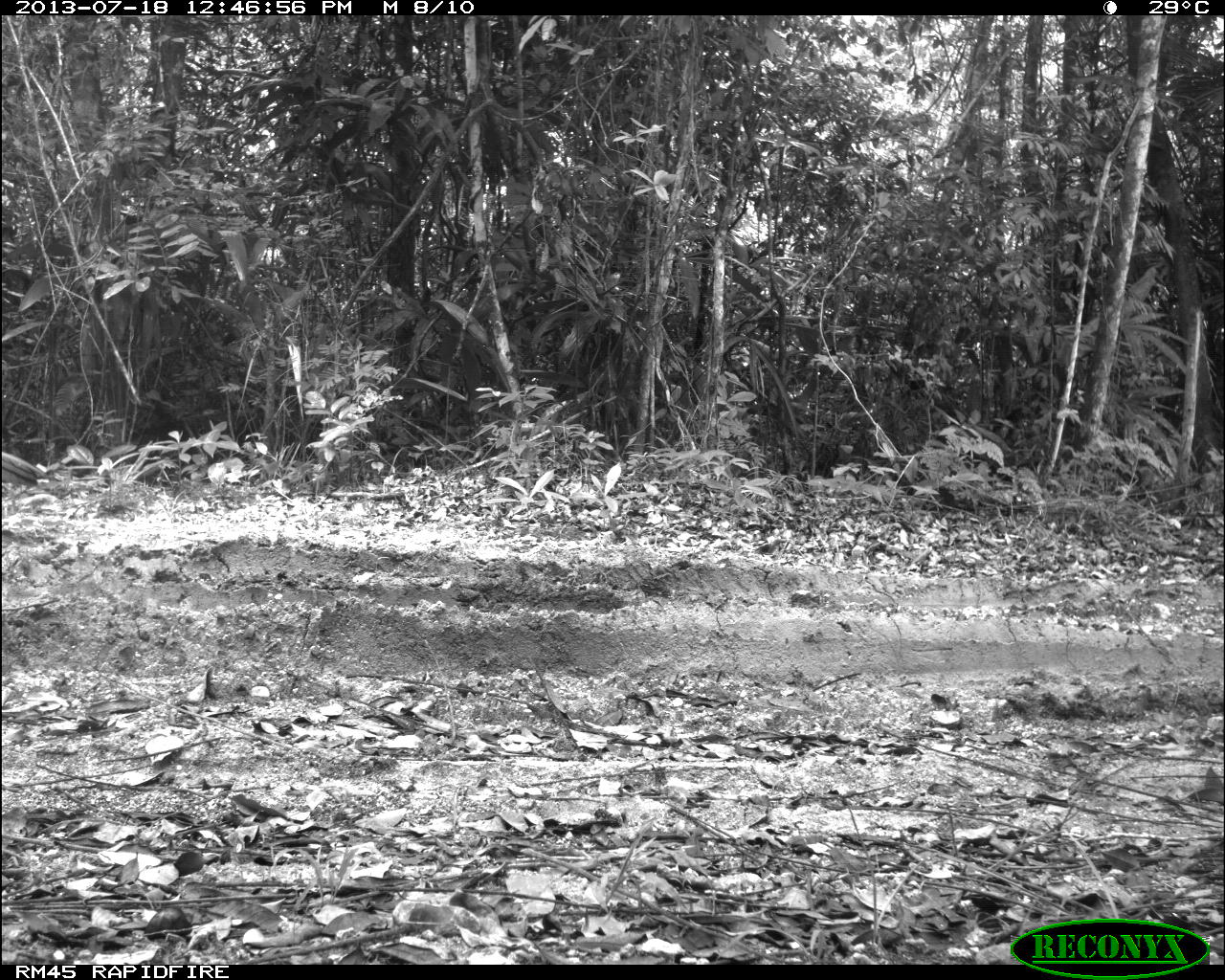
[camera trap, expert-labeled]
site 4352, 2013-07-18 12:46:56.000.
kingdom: Animalia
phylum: Chordata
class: Aves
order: Galliformes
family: Cracidae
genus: Penelope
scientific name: Penelope purpurascens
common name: crested guan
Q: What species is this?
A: Penelope purpurascens (crested guan).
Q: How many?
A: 1.